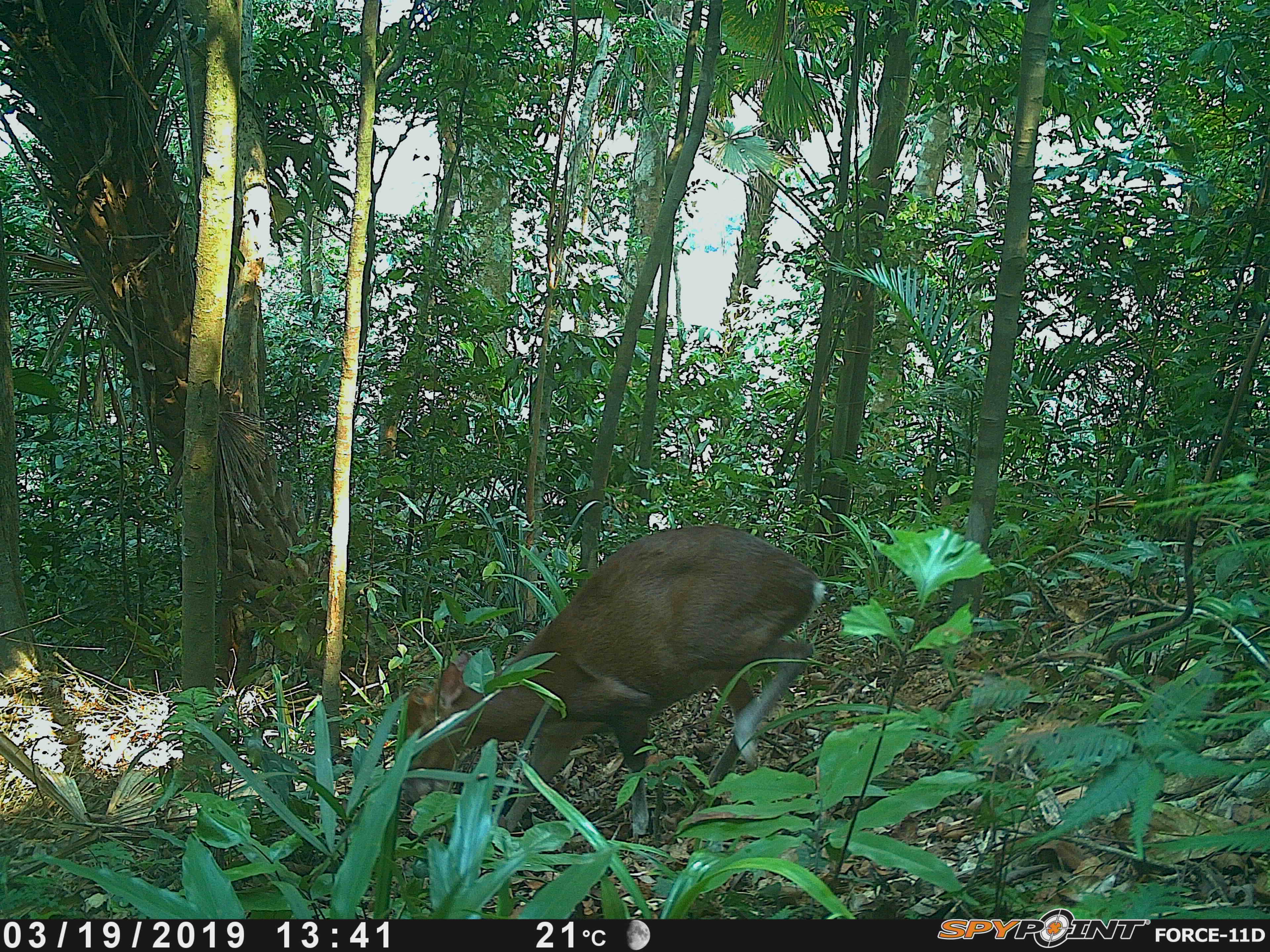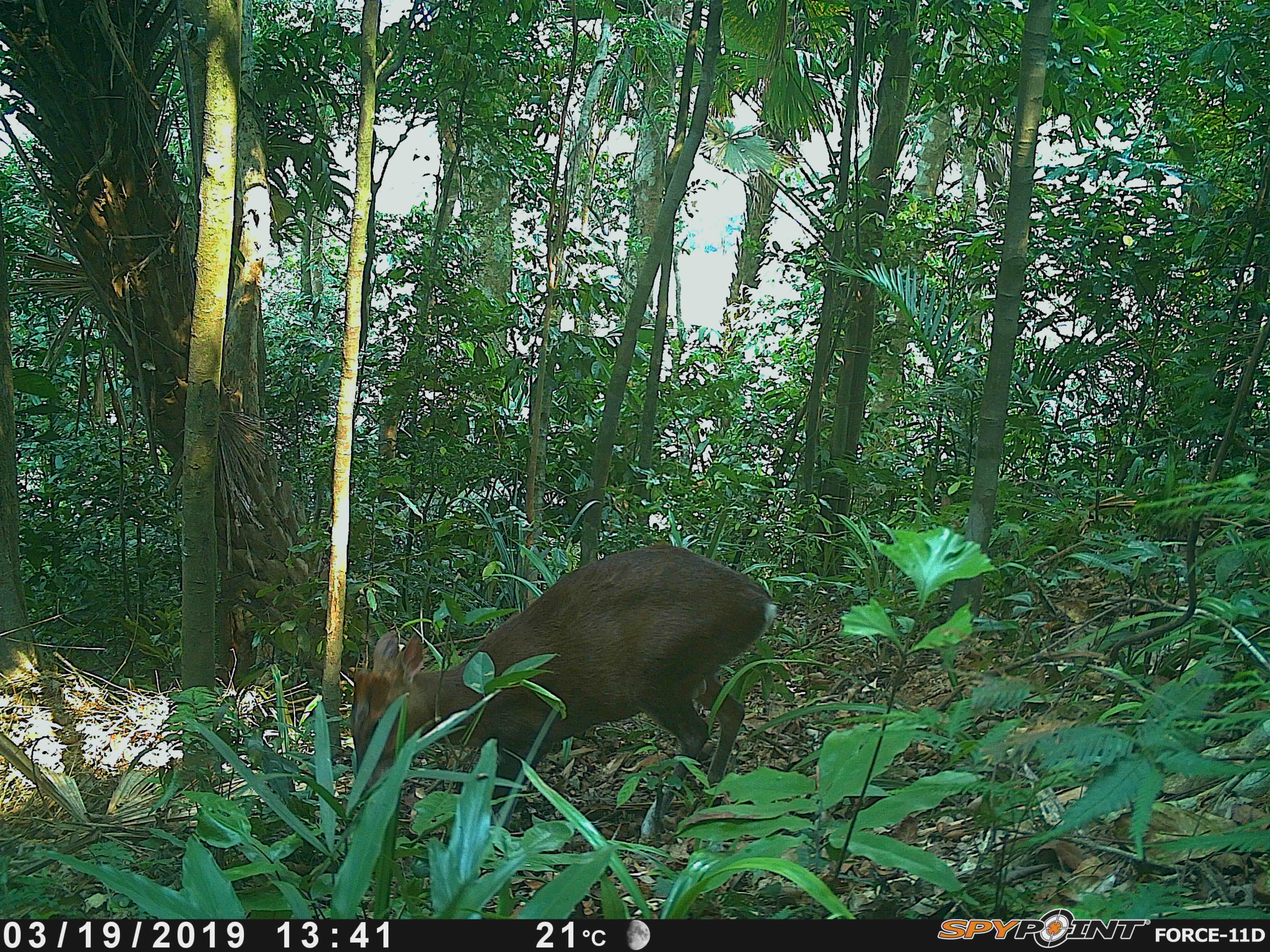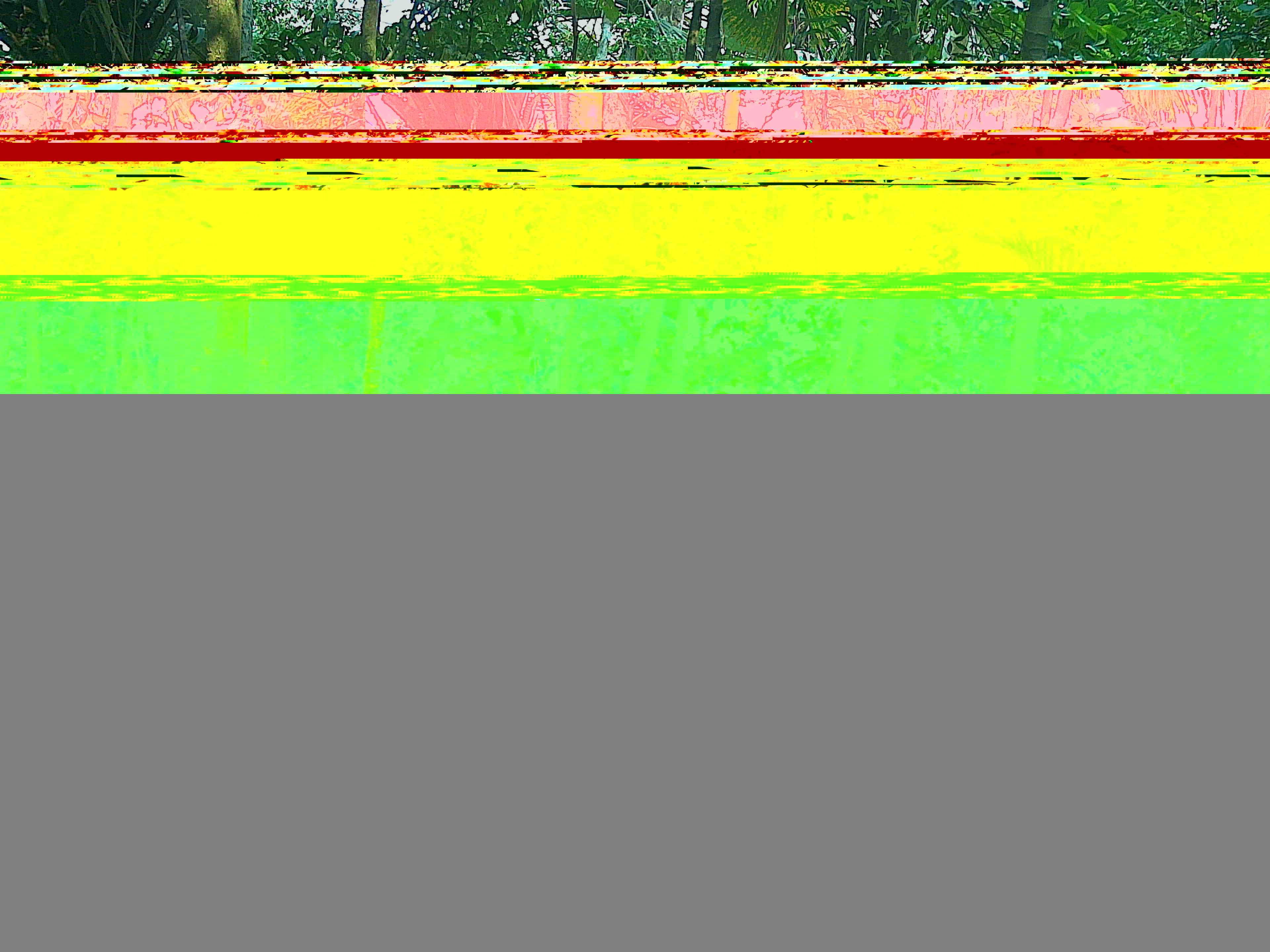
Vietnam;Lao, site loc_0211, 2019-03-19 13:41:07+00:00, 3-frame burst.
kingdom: Animalia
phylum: Chordata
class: Mammalia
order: Artiodactyla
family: Cervidae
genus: Muntiacus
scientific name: Muntiacus rooseveltorum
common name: roosevelt's muntjac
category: roosevelts muntjac group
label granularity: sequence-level